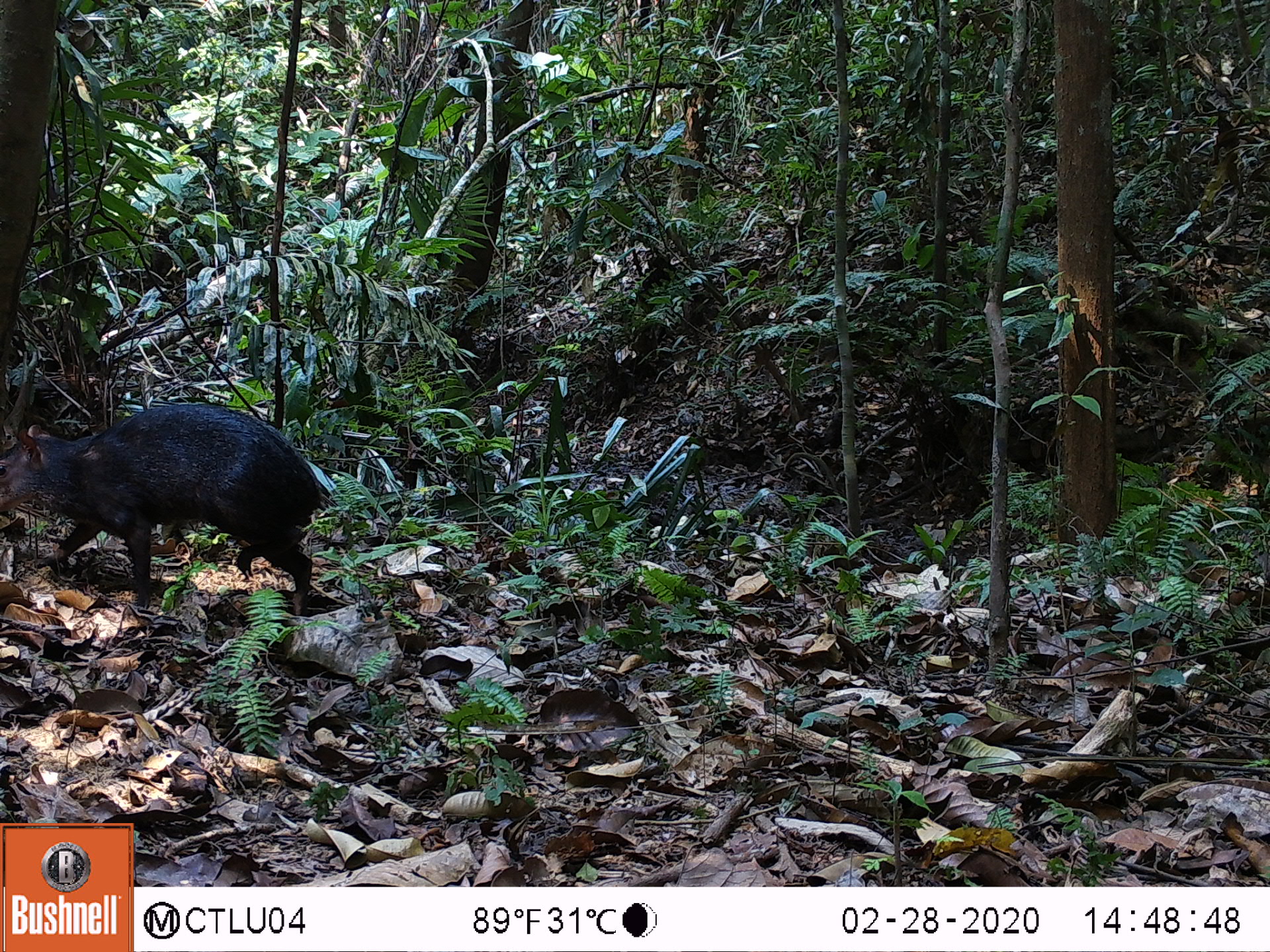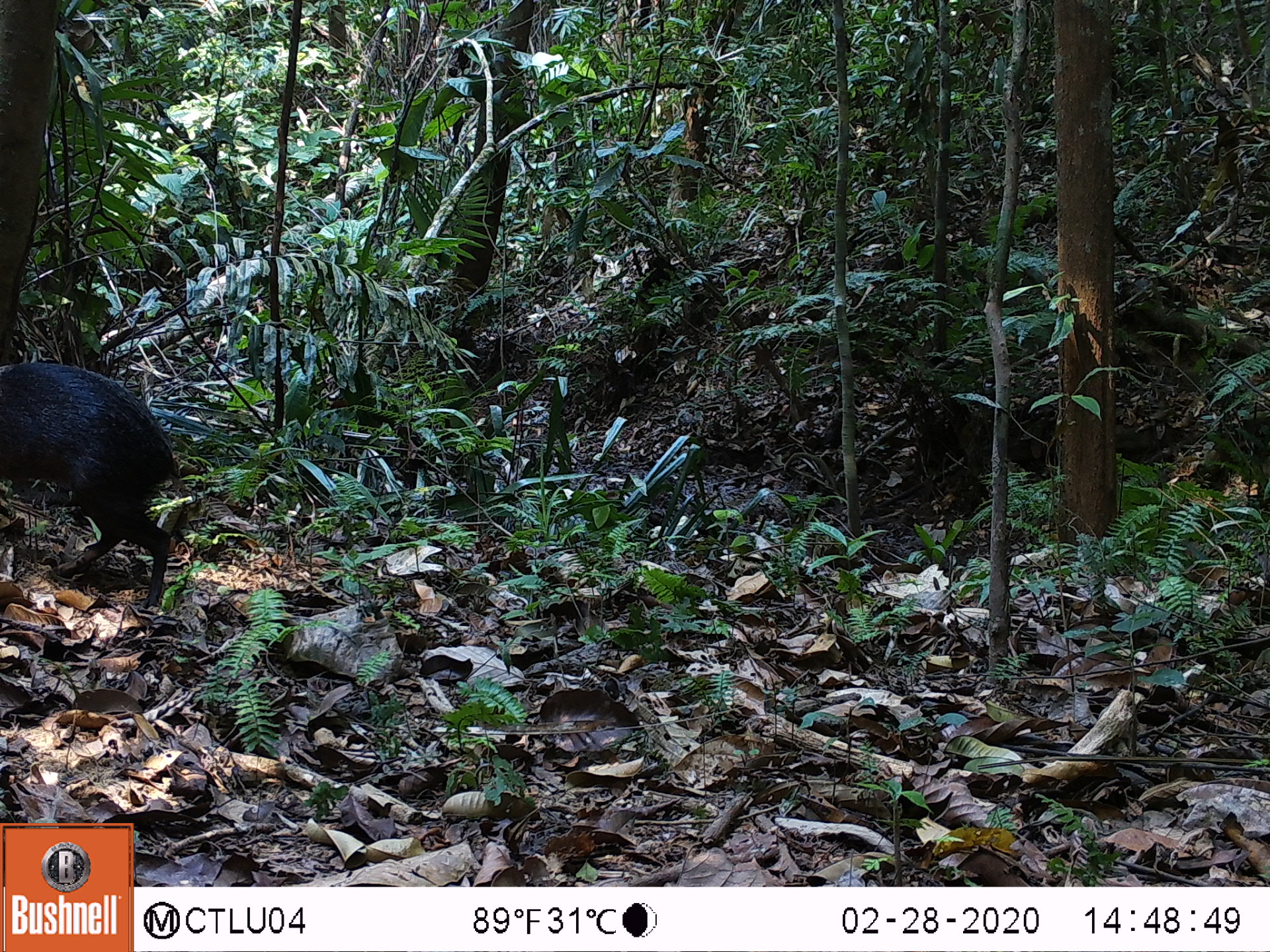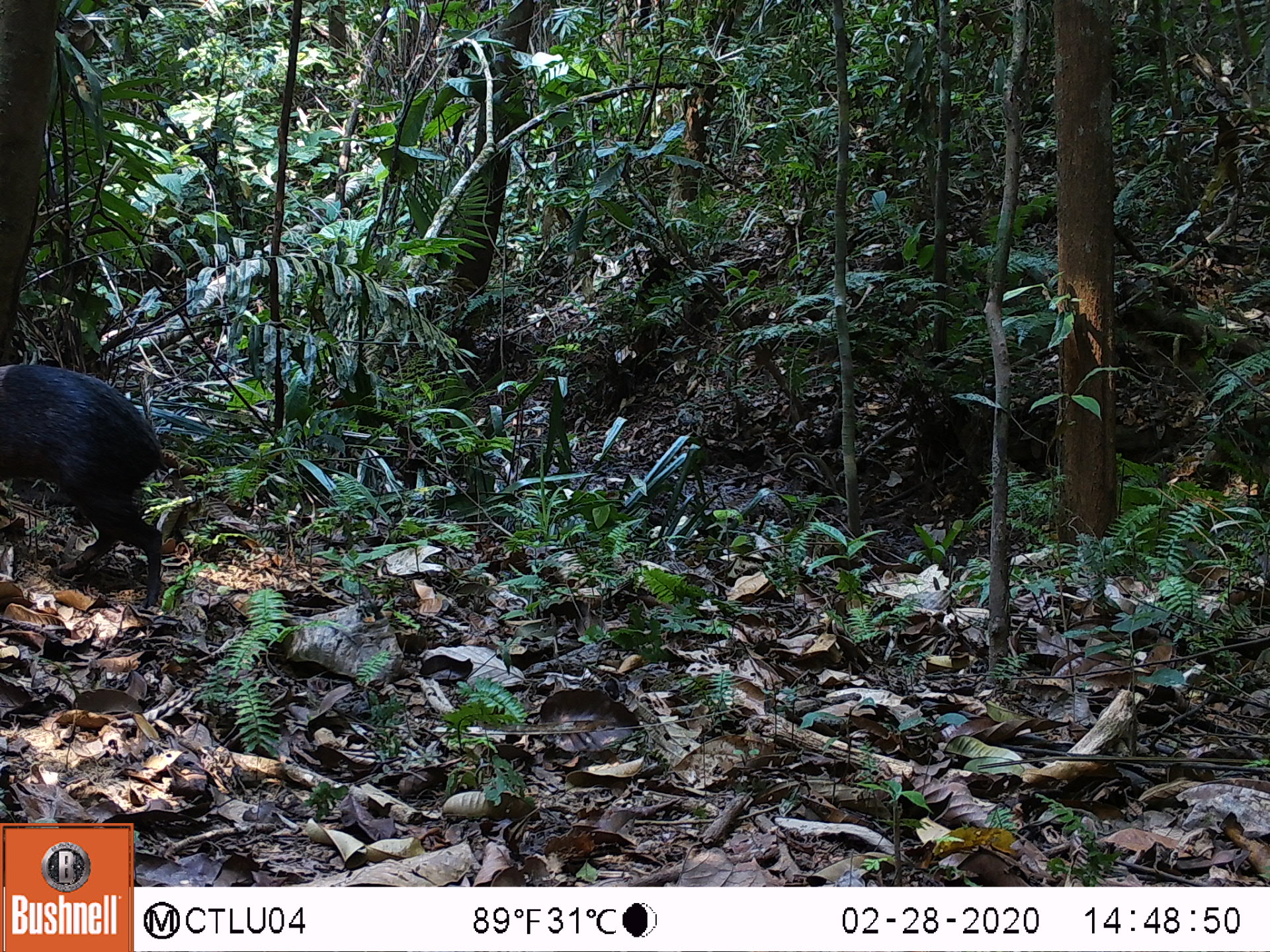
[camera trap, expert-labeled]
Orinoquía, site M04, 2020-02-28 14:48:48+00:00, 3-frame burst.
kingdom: Animalia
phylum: Chordata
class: Mammalia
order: Rodentia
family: Dasyproctidae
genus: Dasyprocta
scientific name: Dasyprocta fuliginosa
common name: black agouti